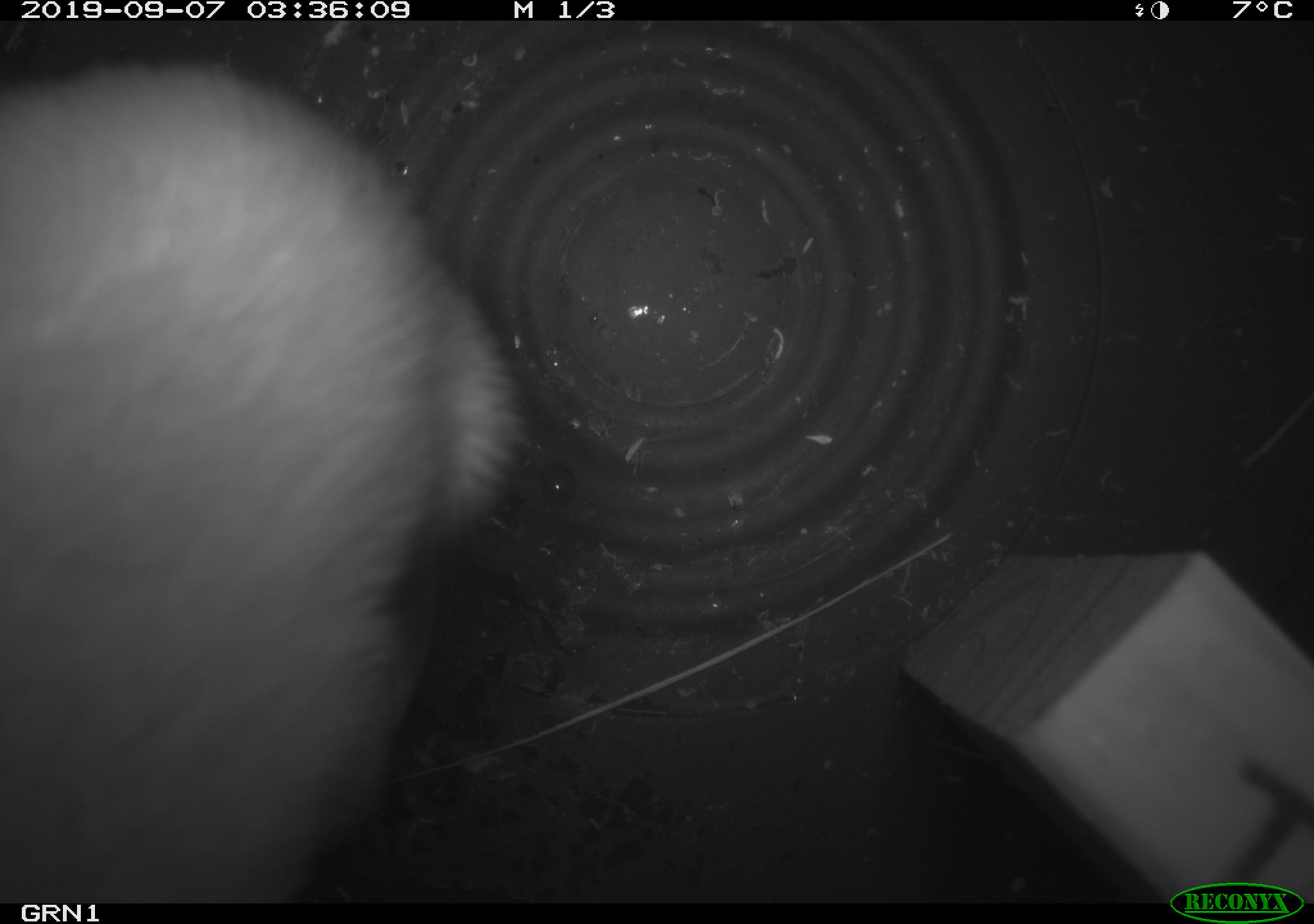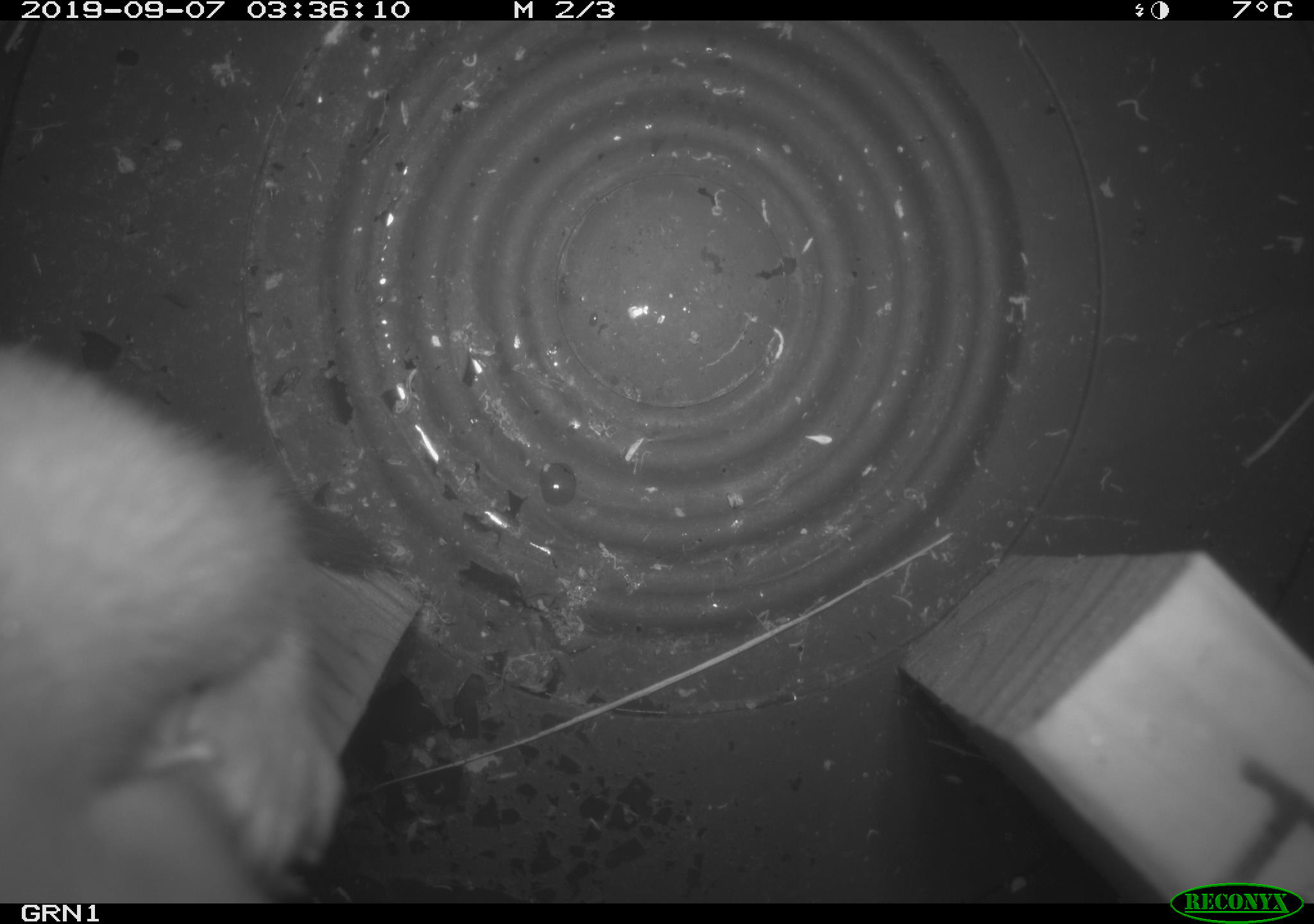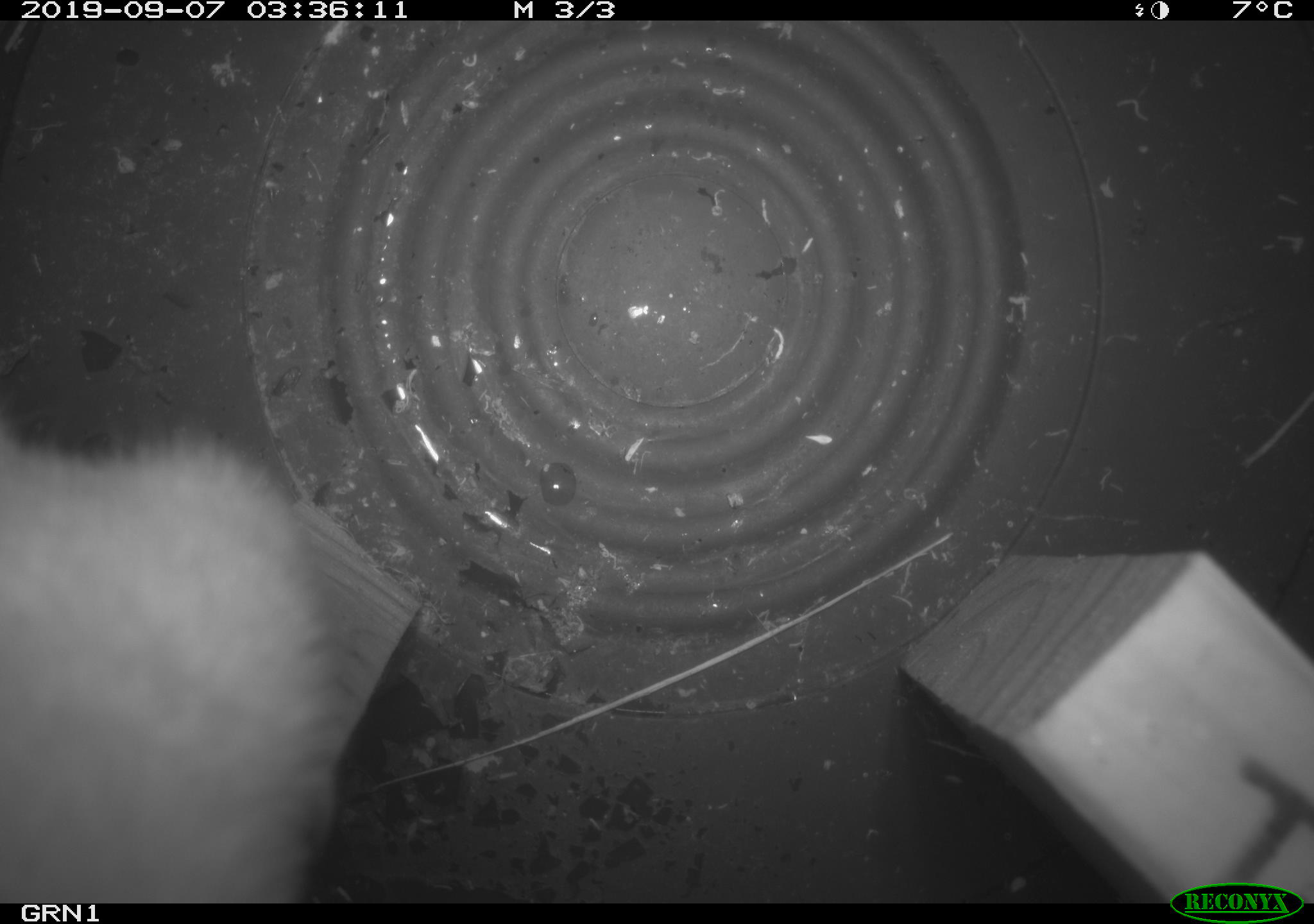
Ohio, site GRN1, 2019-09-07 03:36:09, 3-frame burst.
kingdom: Animalia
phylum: Chordata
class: Mammalia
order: Carnivora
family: Mustelidae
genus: Neogale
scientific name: Neogale frenata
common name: long-tailed weasel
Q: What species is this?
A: Long-tailed weasel (Neogale frenata).